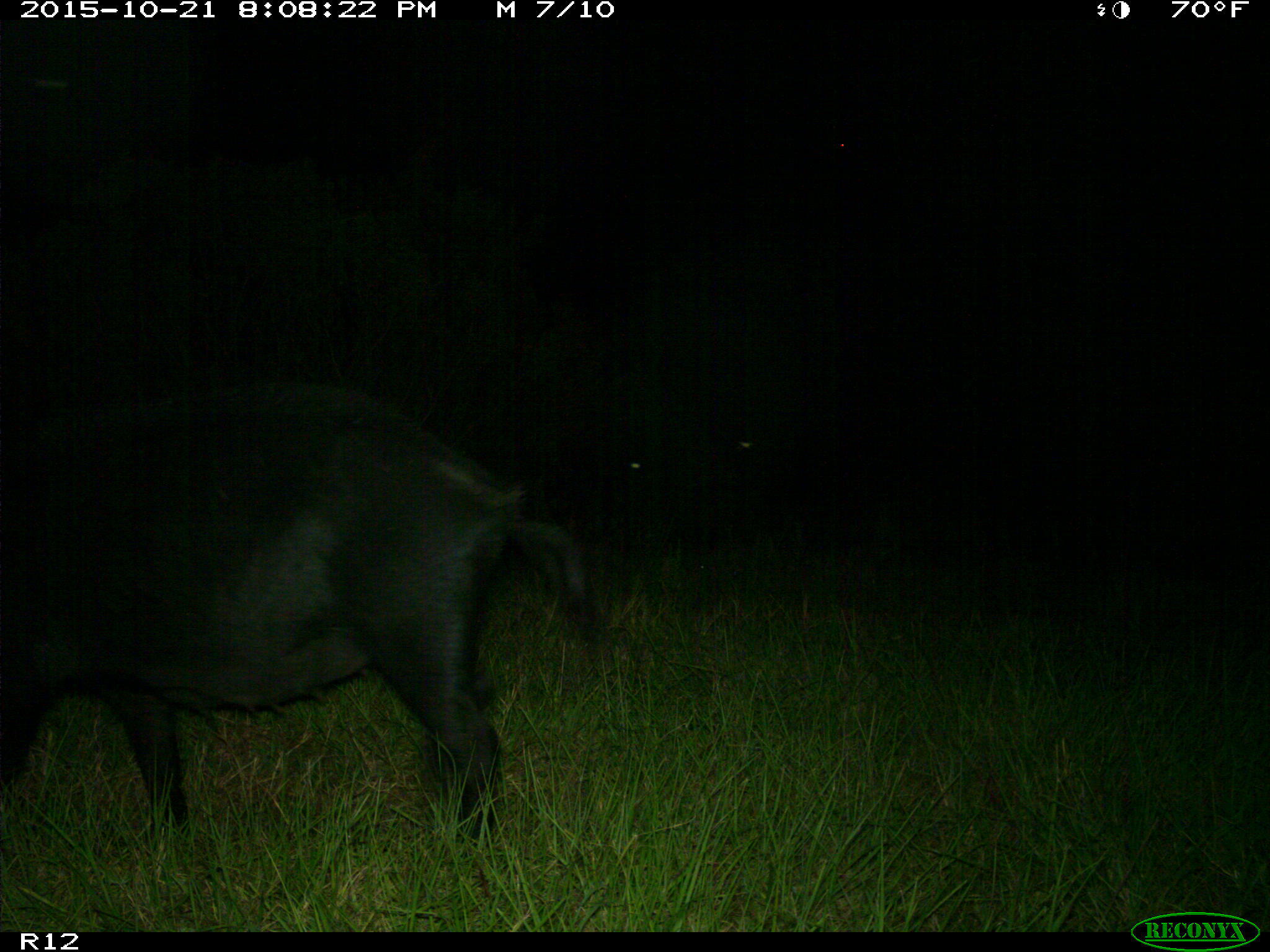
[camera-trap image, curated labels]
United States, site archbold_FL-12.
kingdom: Animalia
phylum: Chordata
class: Mammalia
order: Artiodactyla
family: Suidae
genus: Sus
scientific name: Sus scrofa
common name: wild boar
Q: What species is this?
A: Sus scrofa (wild boar).